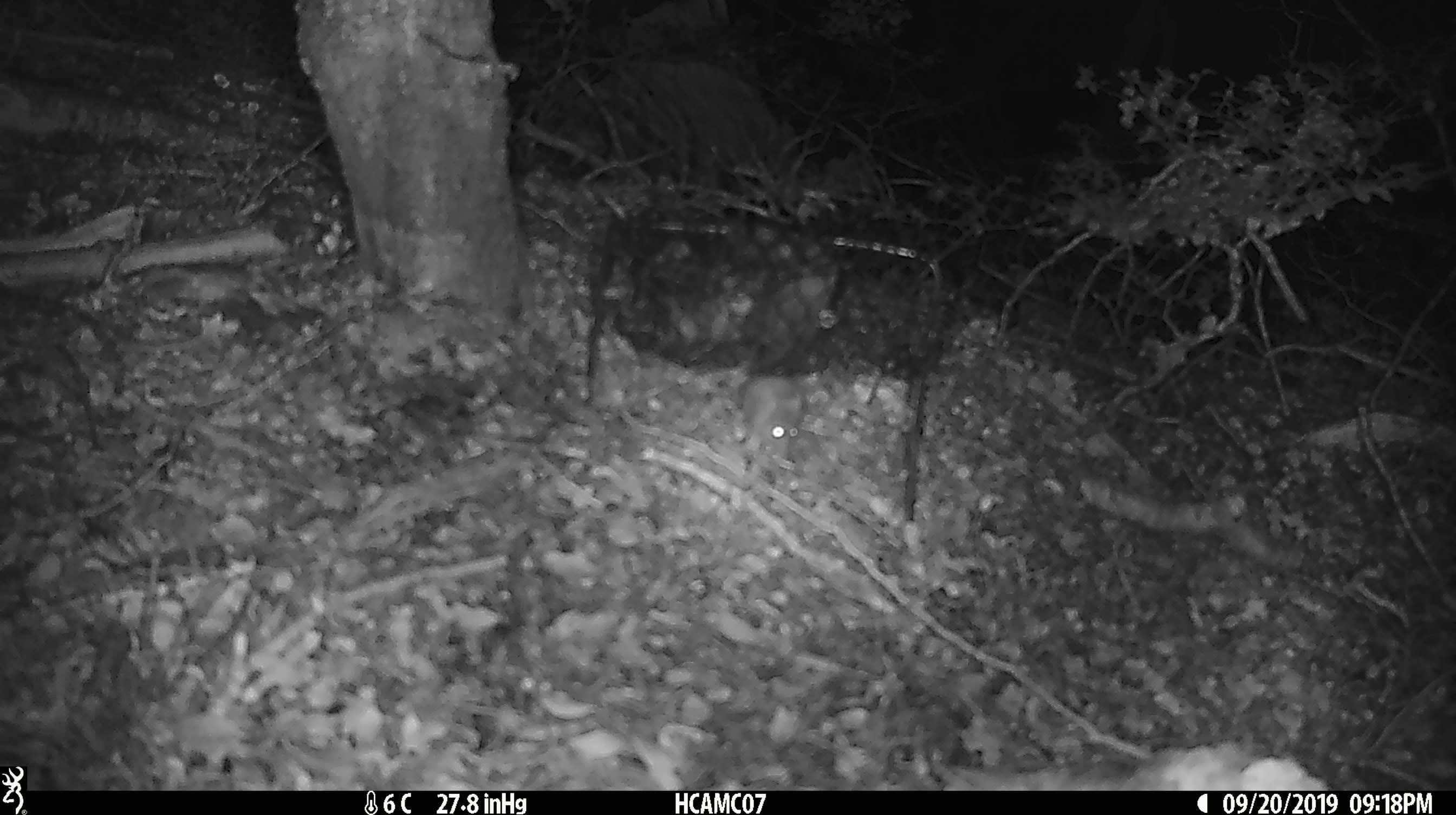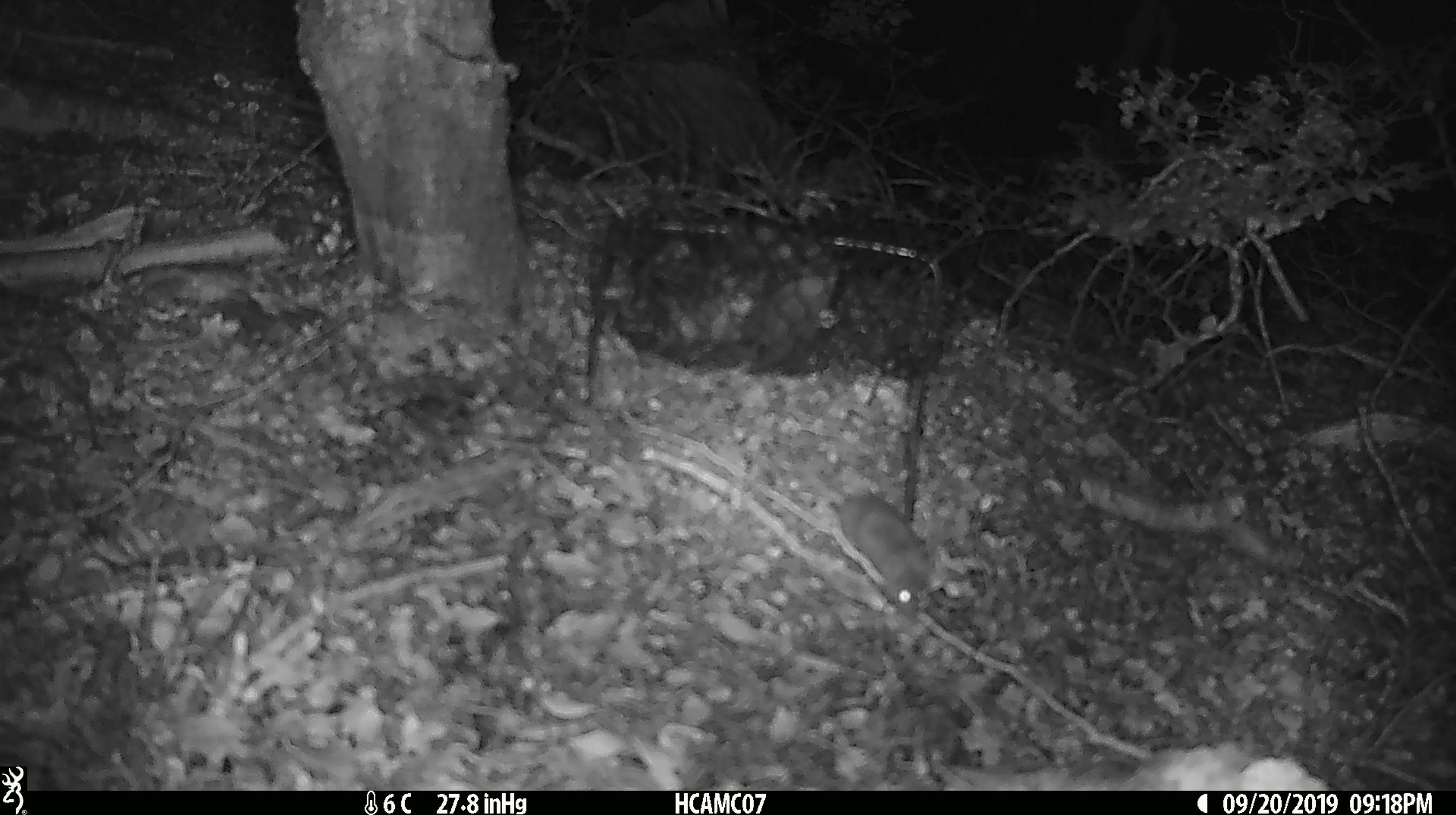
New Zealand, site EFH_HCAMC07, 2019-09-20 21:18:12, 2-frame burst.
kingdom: Animalia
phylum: Chordata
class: Mammalia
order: Rodentia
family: Muridae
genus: Mus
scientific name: Mus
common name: mouse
Mouse (Mus).